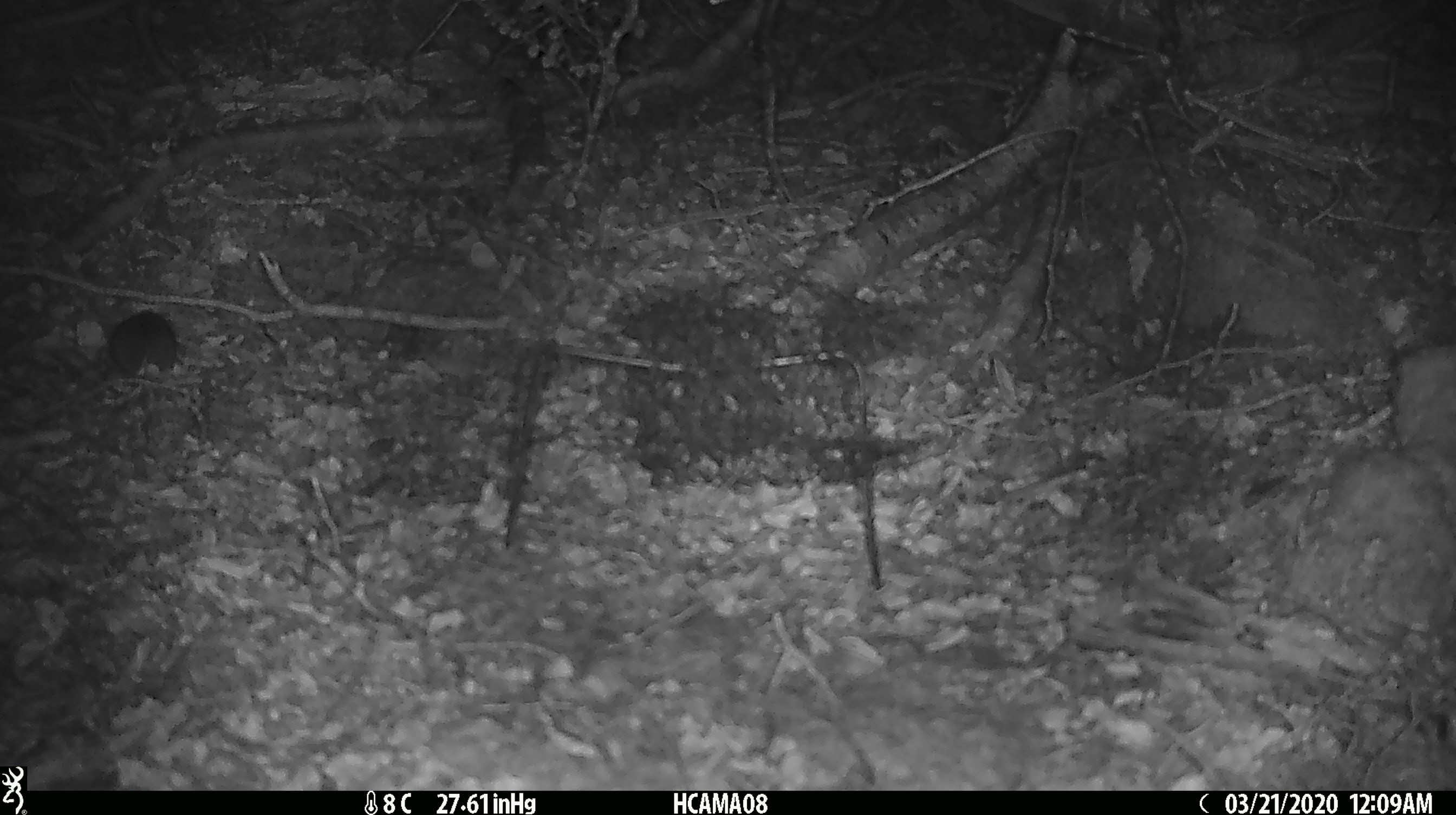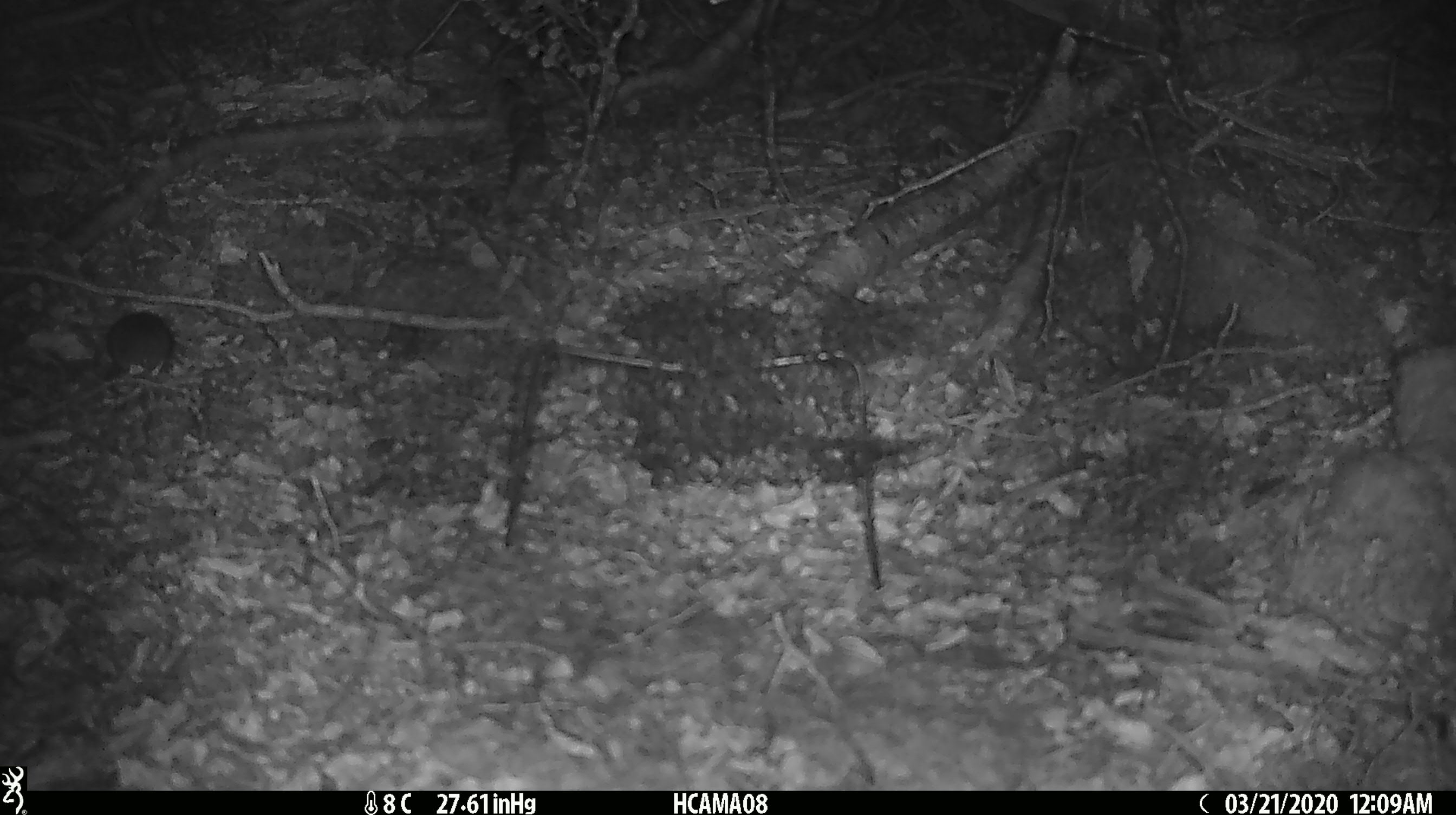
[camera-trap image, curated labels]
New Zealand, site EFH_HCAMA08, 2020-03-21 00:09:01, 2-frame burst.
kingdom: Animalia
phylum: Chordata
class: Mammalia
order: Rodentia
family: Muridae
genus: Mus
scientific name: Mus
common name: mouse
Mouse (Mus).